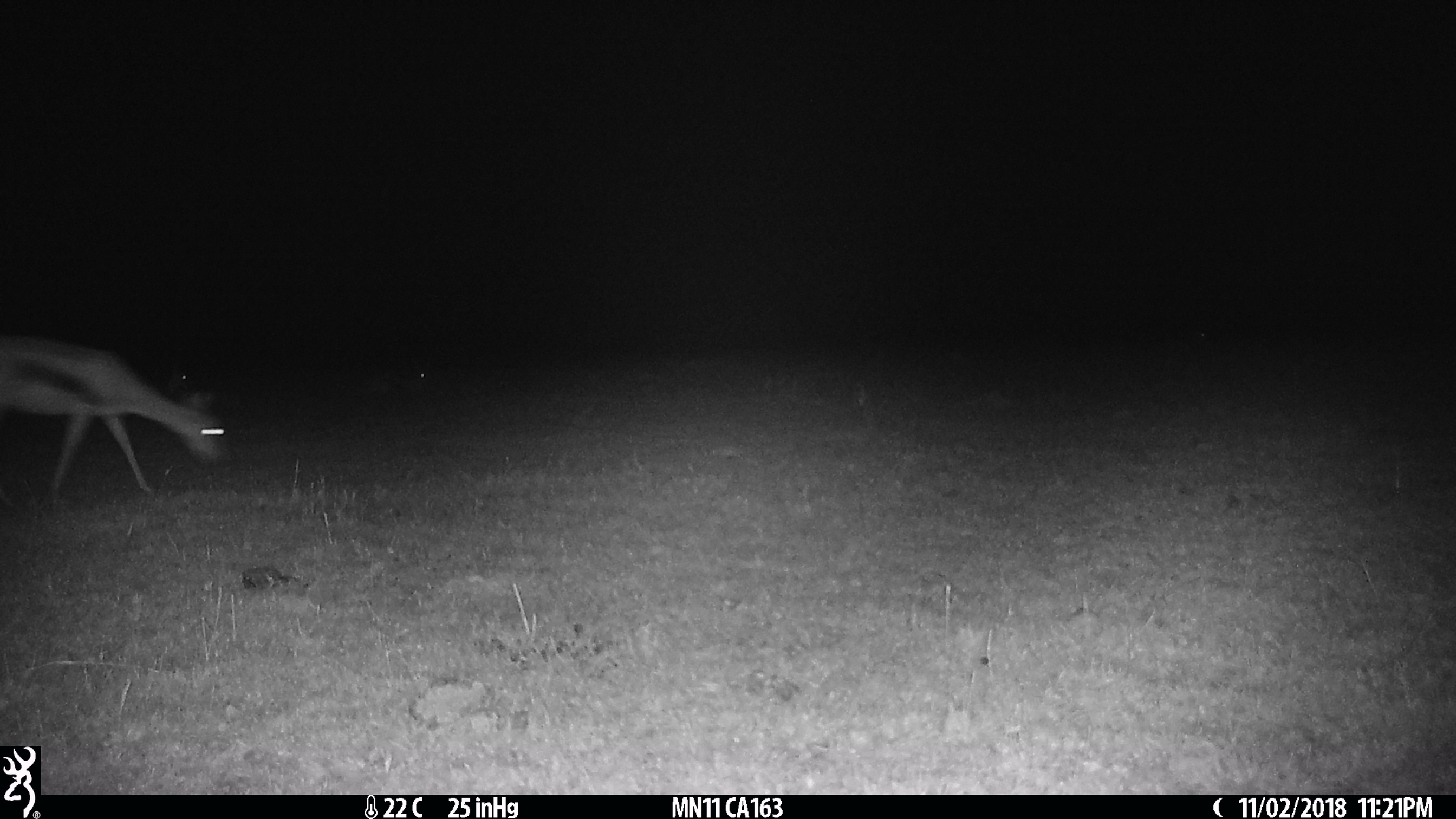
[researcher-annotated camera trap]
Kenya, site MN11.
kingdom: Animalia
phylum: Chordata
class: Mammalia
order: Artiodactyla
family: Bovidae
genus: Eudorcas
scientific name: Eudorcas thomsonii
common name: thomon's gazelle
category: gazelle thomsons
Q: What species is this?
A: Gazelle thomsons (thomon's gazelle) (Eudorcas thomsonii).